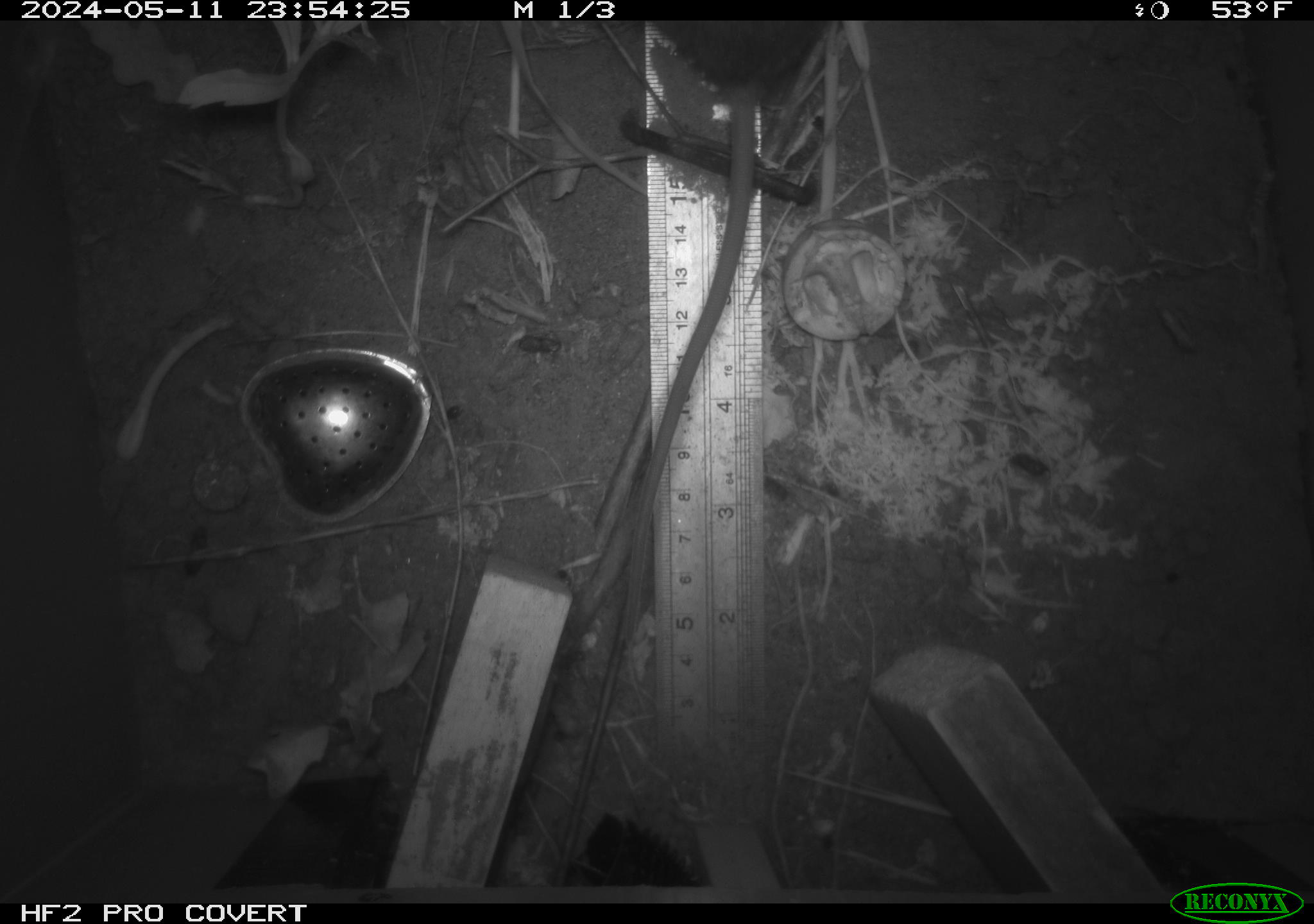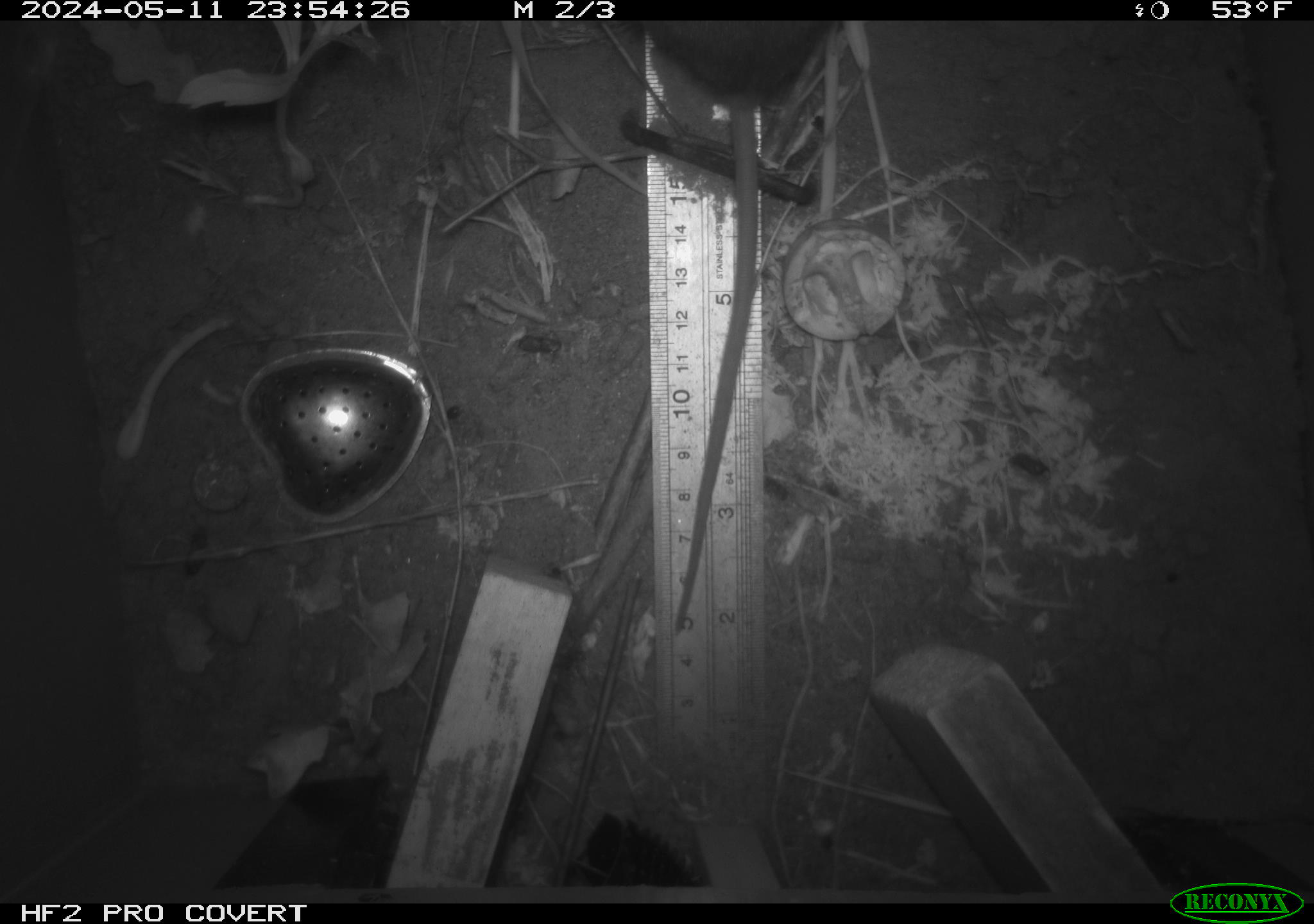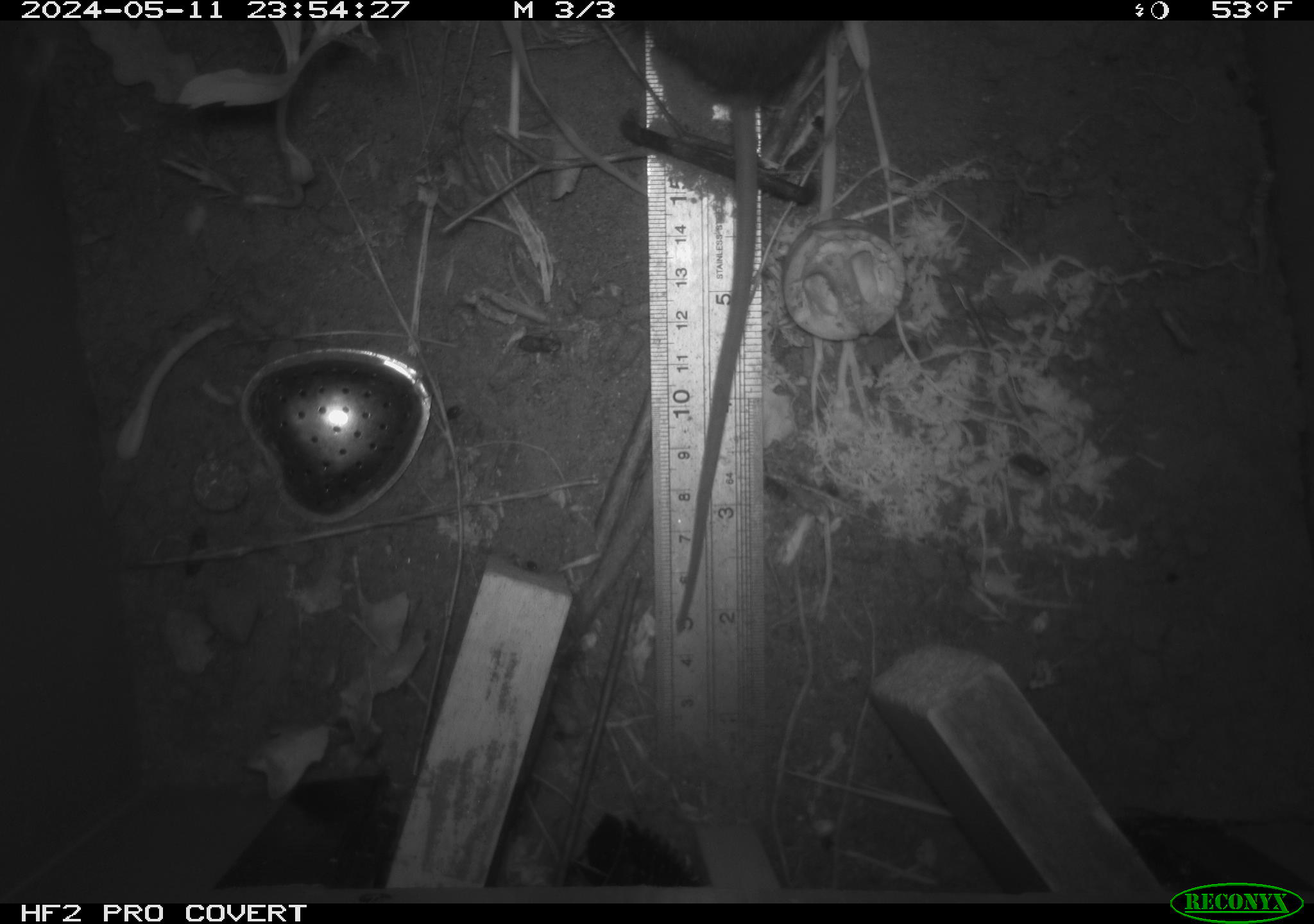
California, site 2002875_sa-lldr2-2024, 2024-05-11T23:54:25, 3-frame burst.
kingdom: Animalia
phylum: Chordata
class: Mammalia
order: Rodentia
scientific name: Rodentia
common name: rodent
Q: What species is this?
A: Rodent (Rodentia).